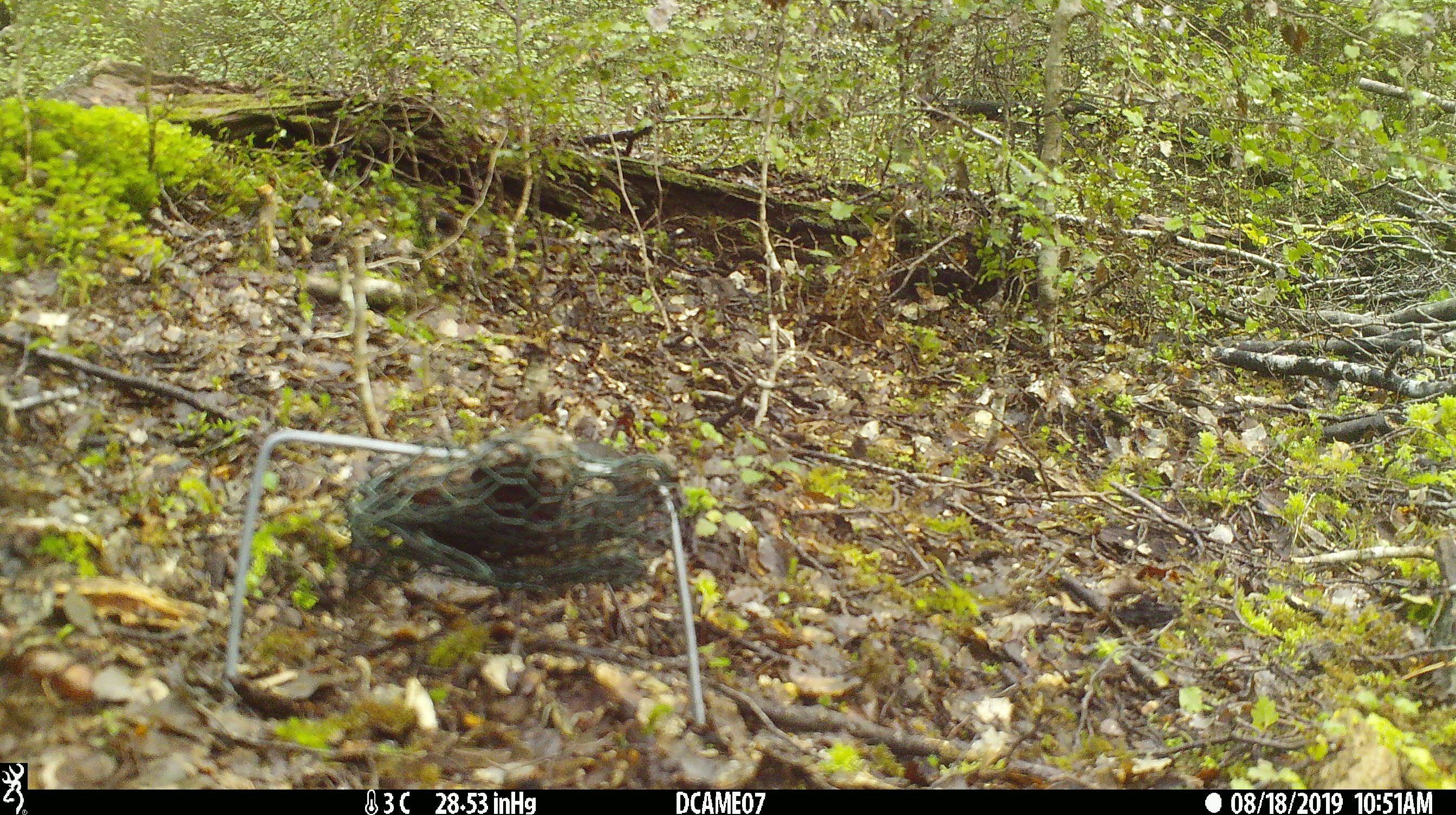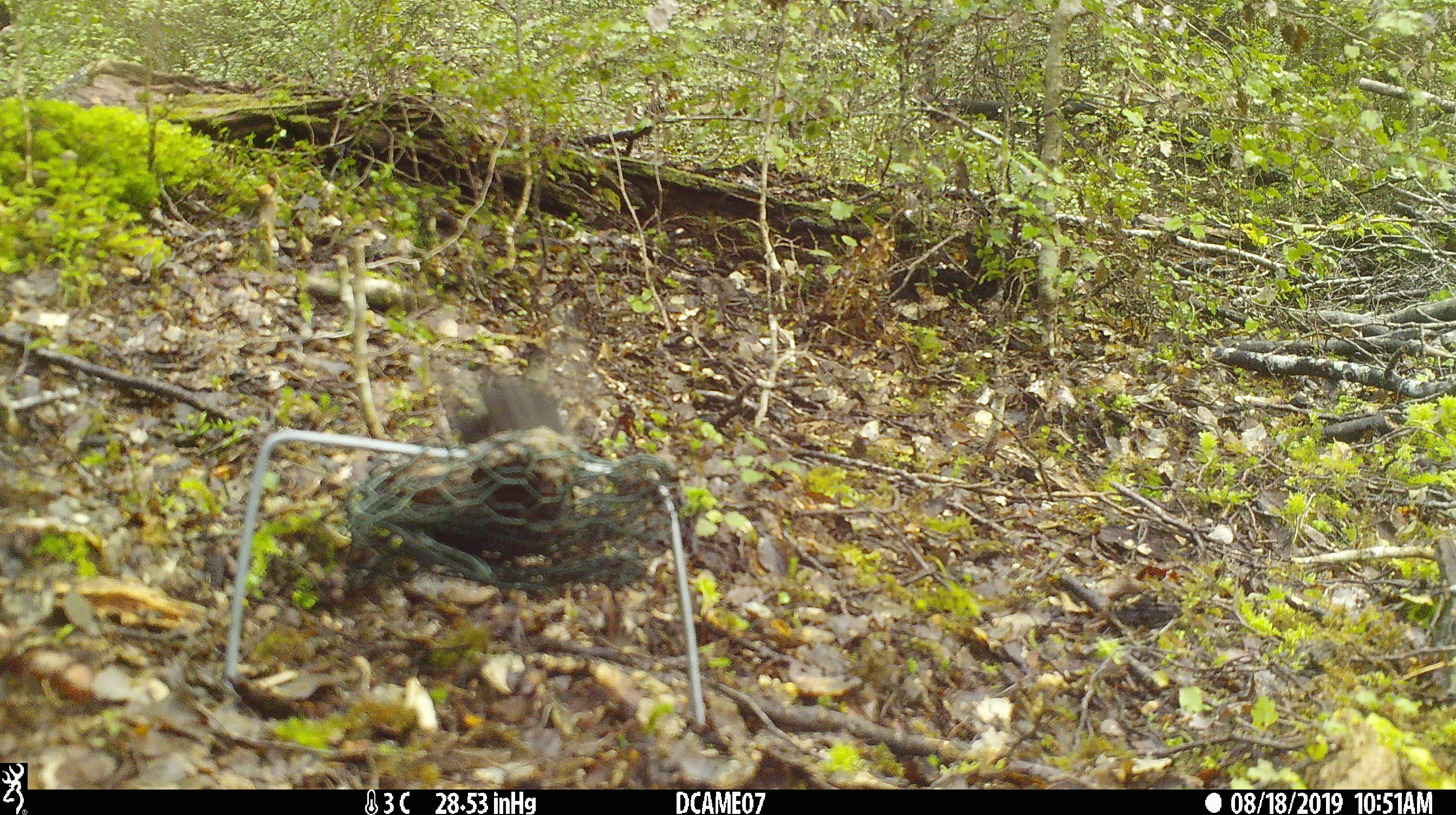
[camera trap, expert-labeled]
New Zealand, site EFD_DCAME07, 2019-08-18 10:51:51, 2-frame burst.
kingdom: Animalia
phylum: Chordata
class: Aves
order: Passeriformes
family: Petroicidae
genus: Petroica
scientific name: Petroica australis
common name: new zealand robin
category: robin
Robin (new zealand robin) (Petroica australis).